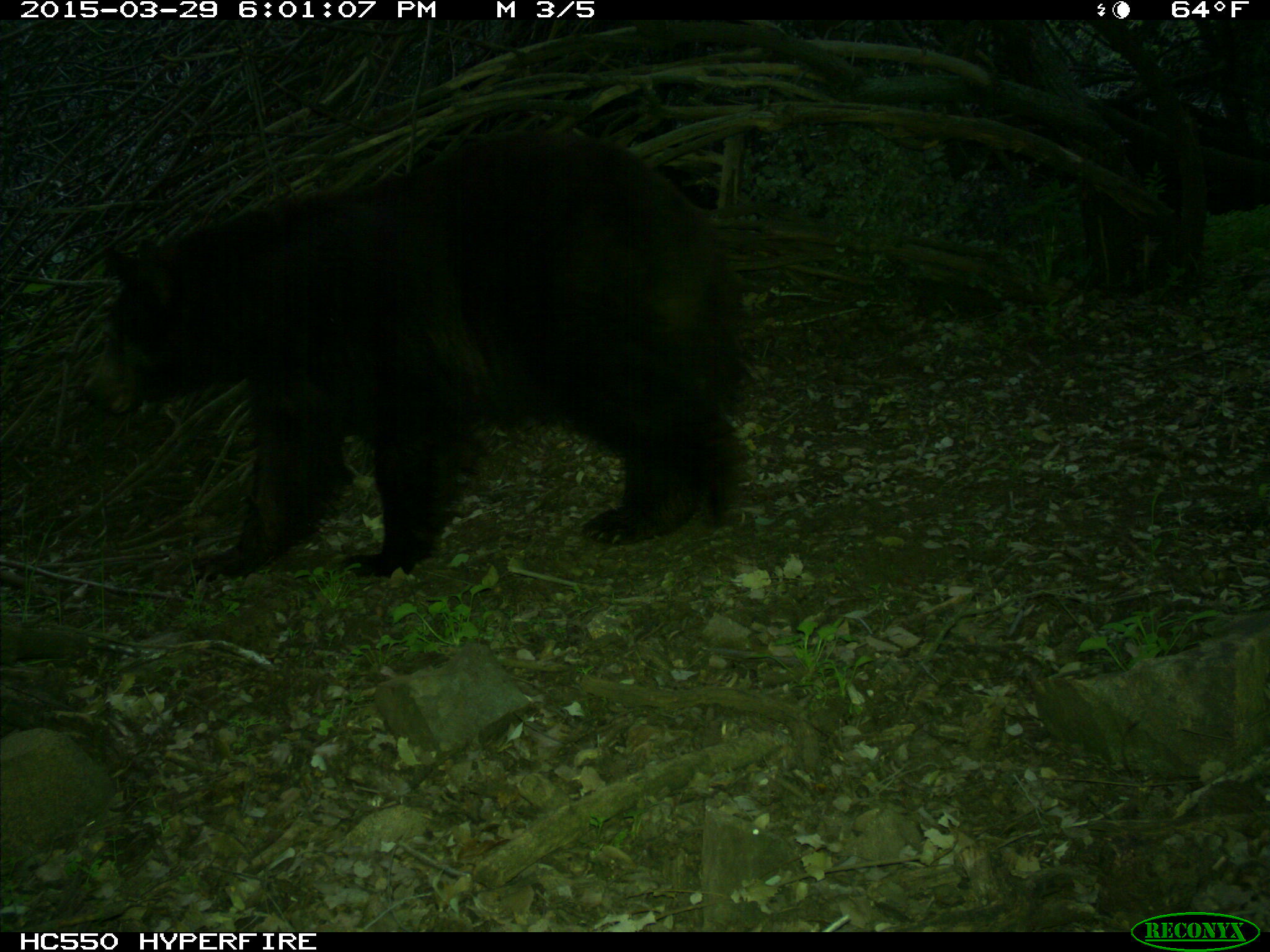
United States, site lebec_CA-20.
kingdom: Animalia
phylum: Chordata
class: Mammalia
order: Carnivora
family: Ursidae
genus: Ursus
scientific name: Ursus americanus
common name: american black bear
Ursus americanus (american black bear).